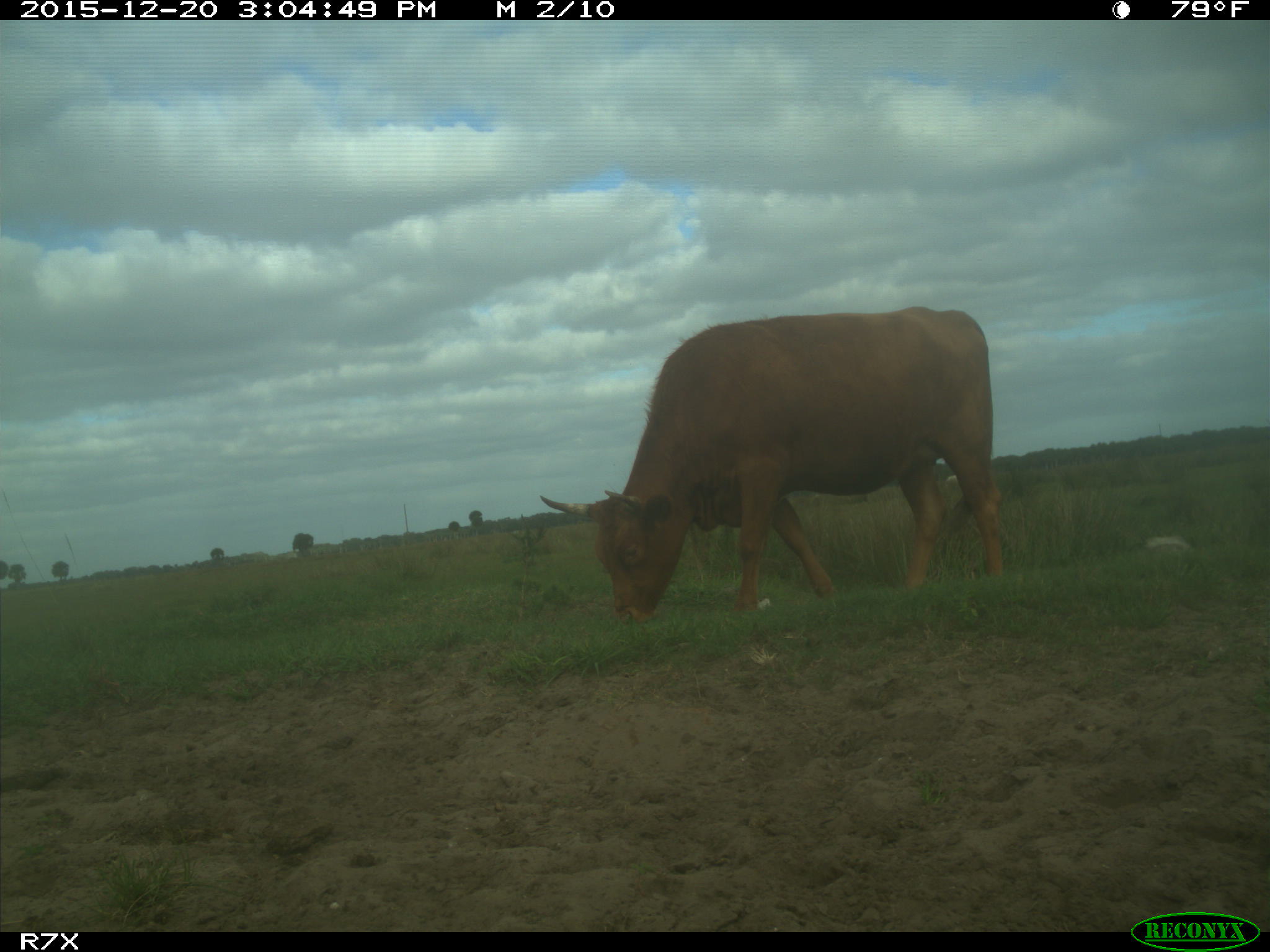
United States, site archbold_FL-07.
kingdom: Animalia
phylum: Chordata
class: Mammalia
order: Artiodactyla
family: Bovidae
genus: Bos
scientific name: Bos taurus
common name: domestic cow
Bos taurus (domestic cow).